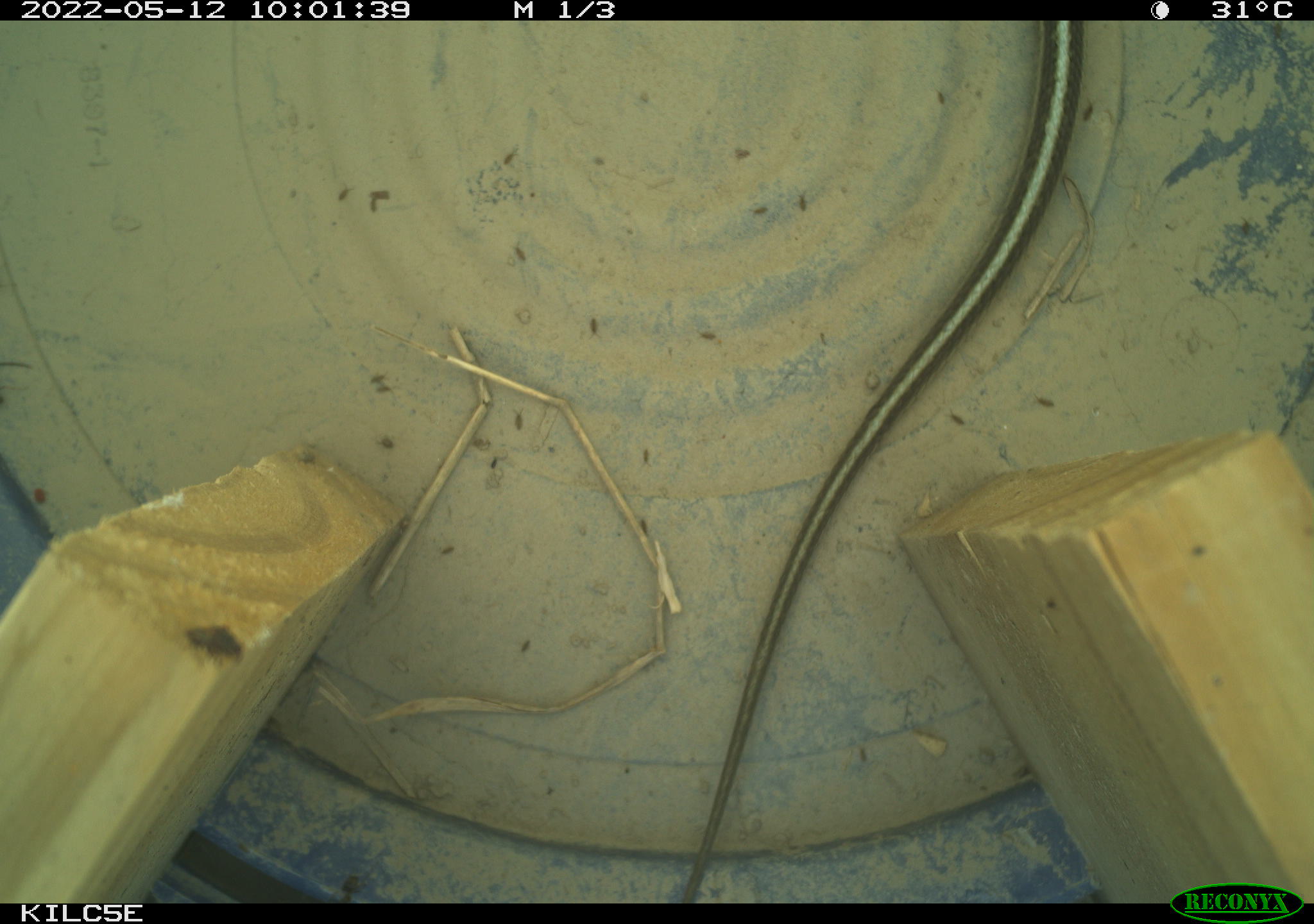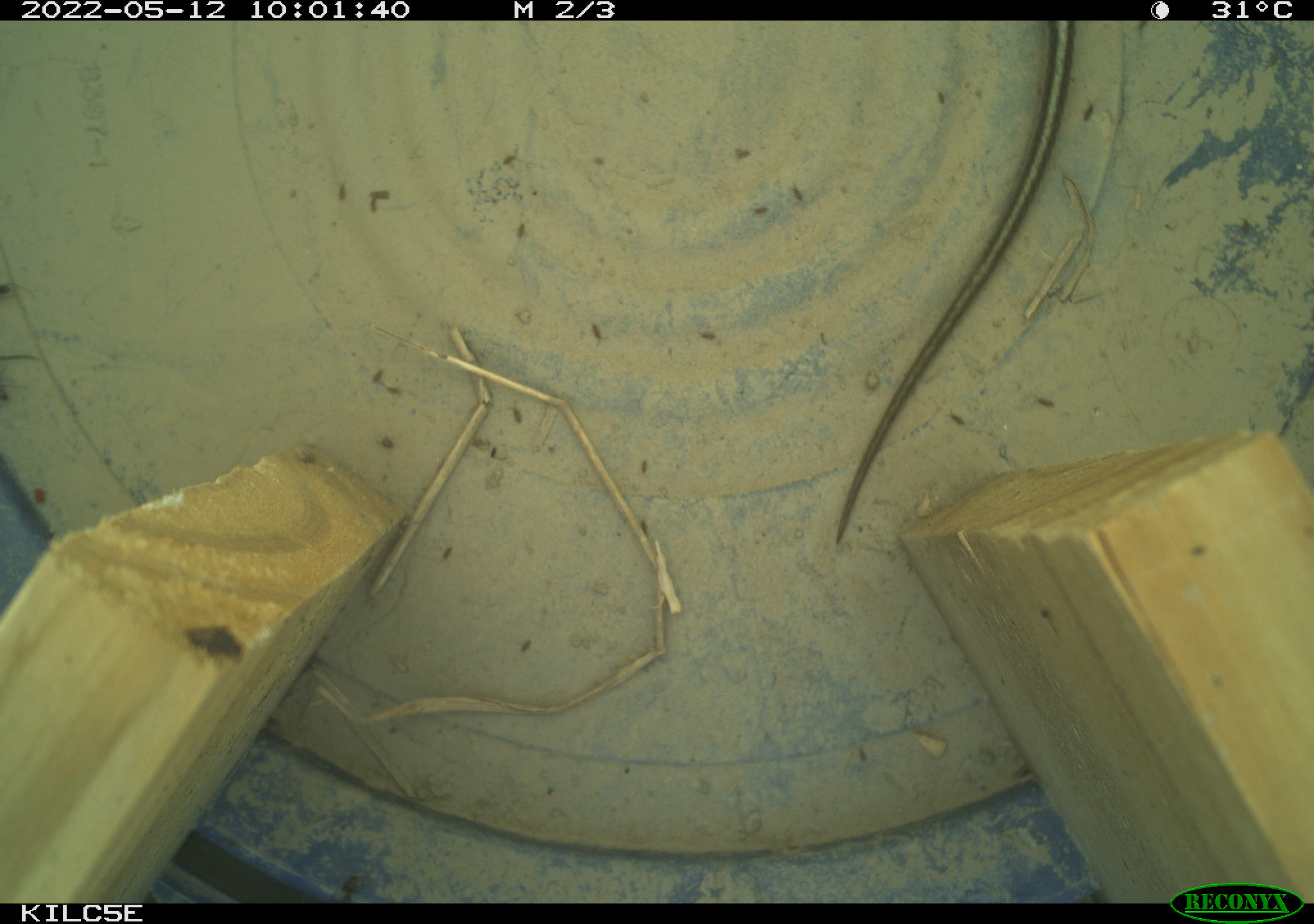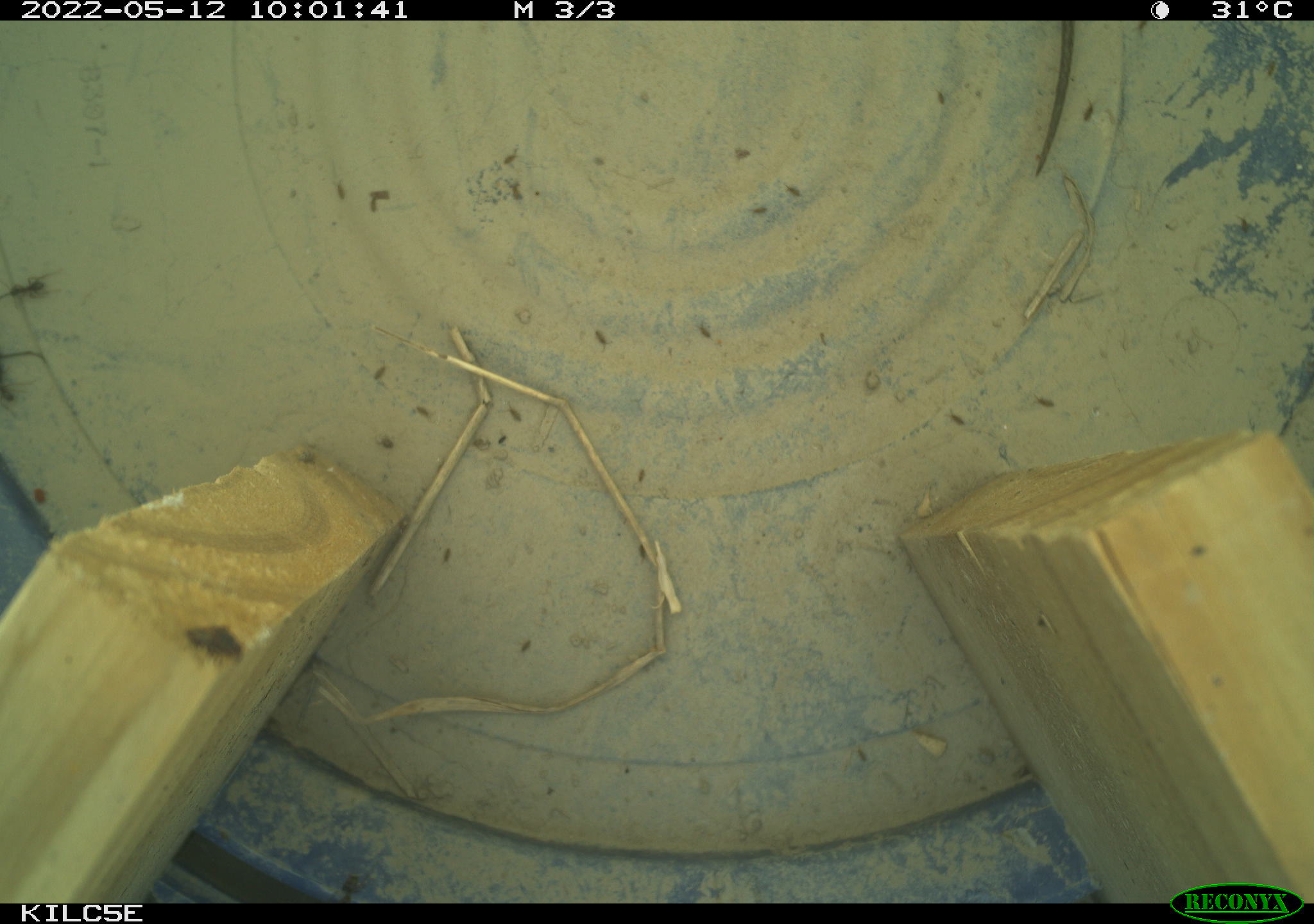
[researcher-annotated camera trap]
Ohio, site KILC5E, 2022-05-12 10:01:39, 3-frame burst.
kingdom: Animalia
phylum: Chordata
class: Reptilia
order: Squamata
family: Colubridae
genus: Thamnophis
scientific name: Thamnophis sirtalis sirtalis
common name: eastern gartersnake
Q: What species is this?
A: Eastern gartersnake (Thamnophis sirtalis sirtalis).